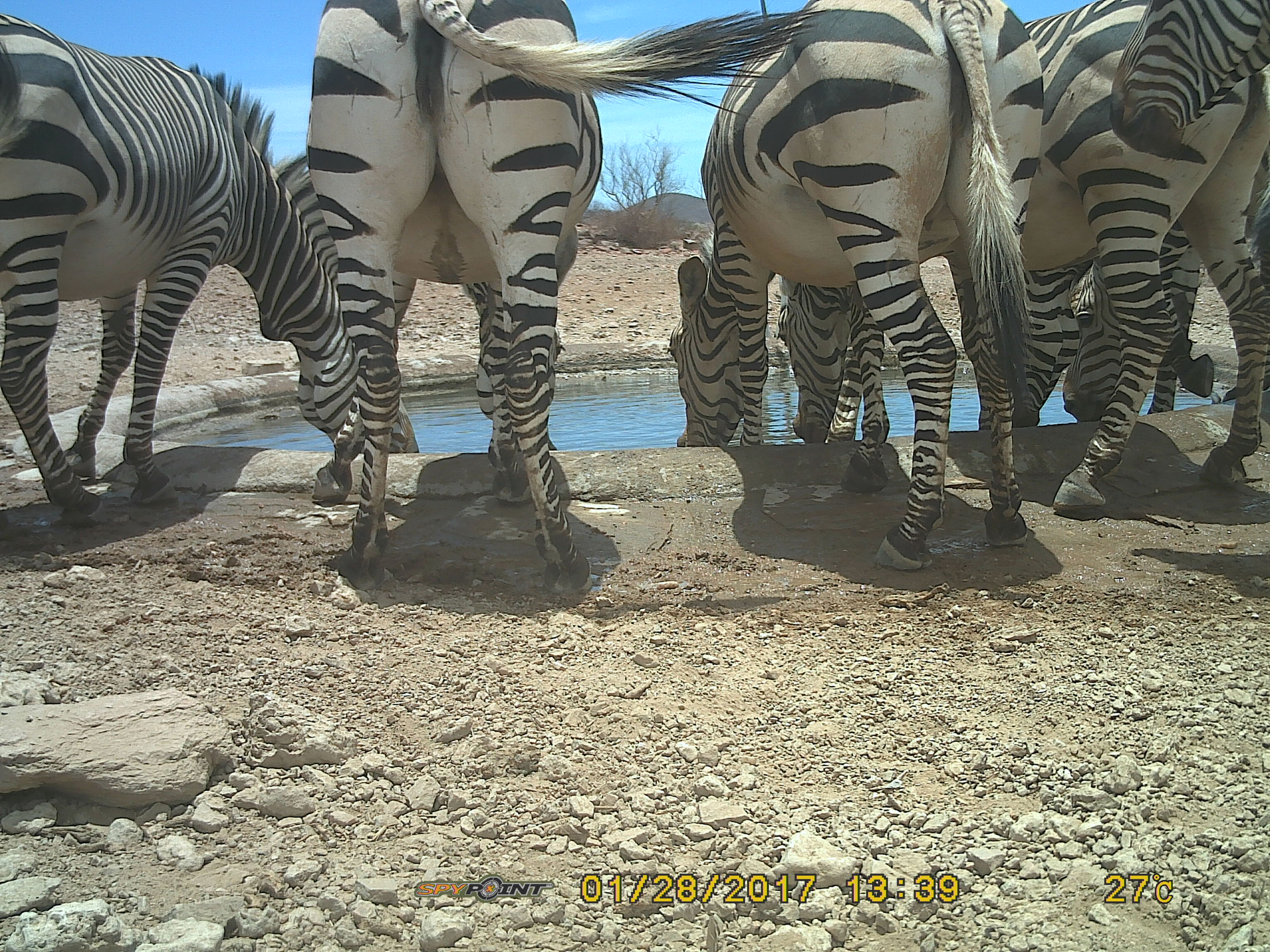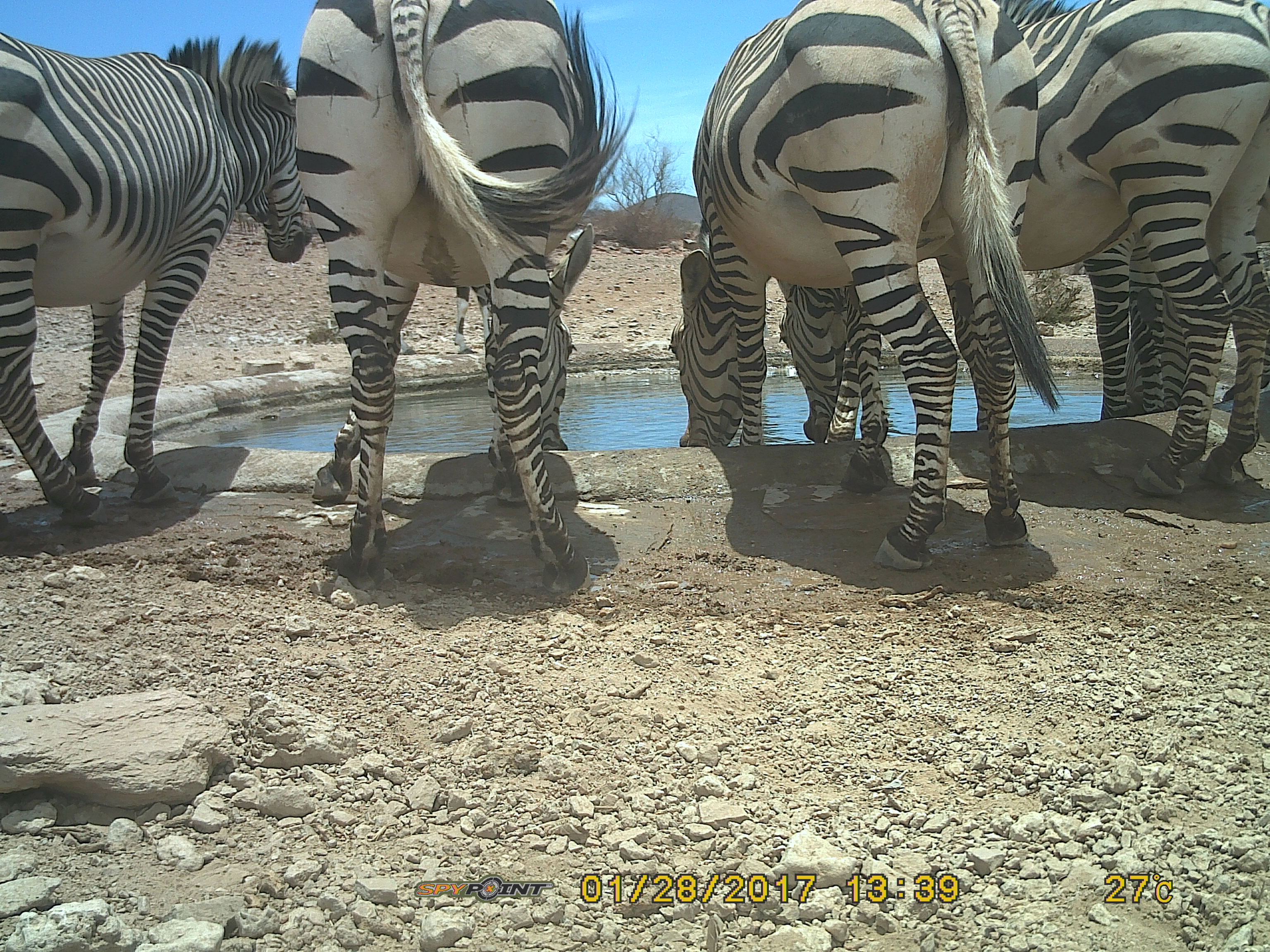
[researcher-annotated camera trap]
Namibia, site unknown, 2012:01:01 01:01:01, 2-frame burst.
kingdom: Animalia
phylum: Chordata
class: Mammalia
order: Perissodactyla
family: Equidae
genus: Equus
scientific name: Equus zebra hartmannae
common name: hartmann's mountain zebra